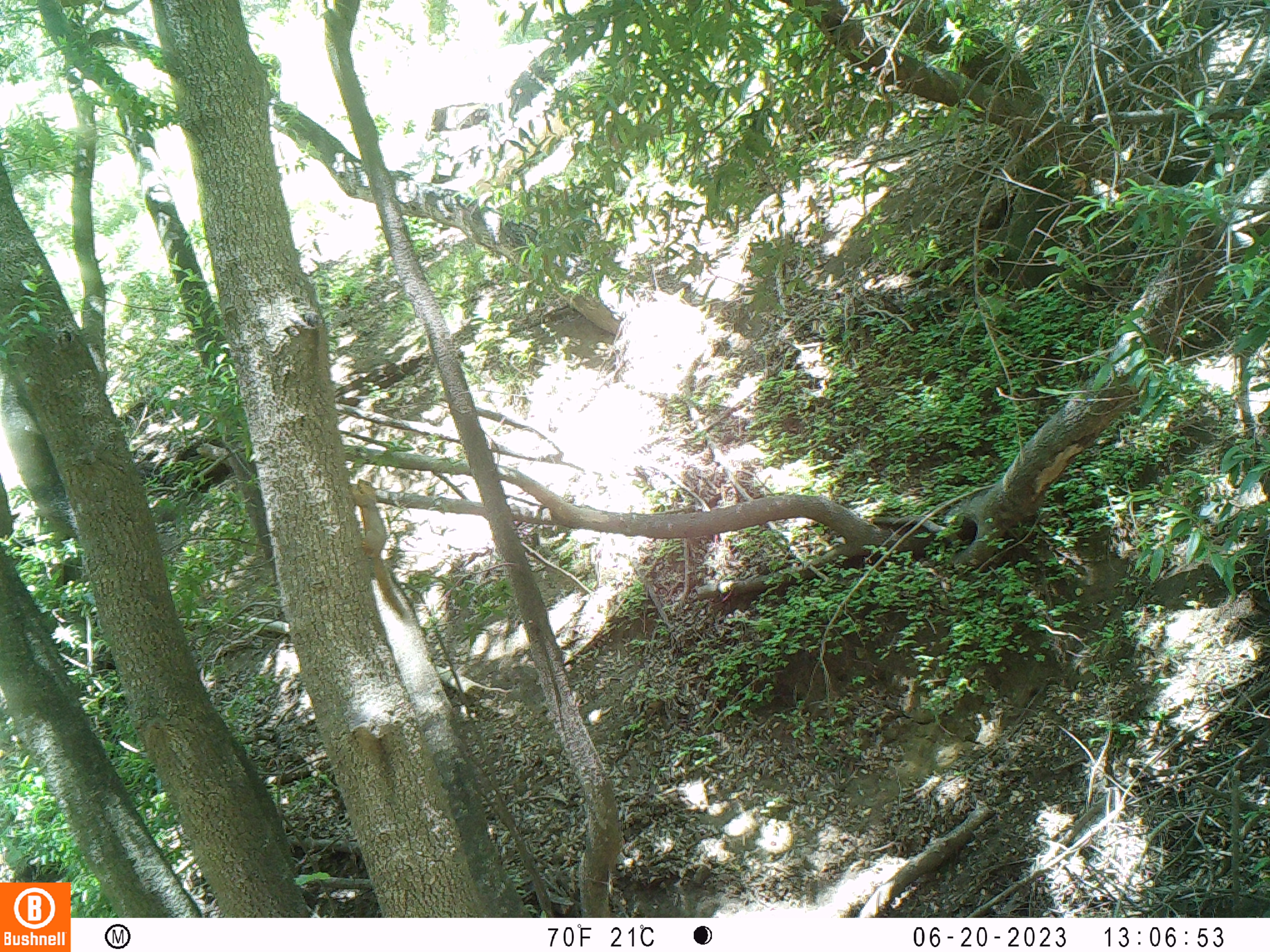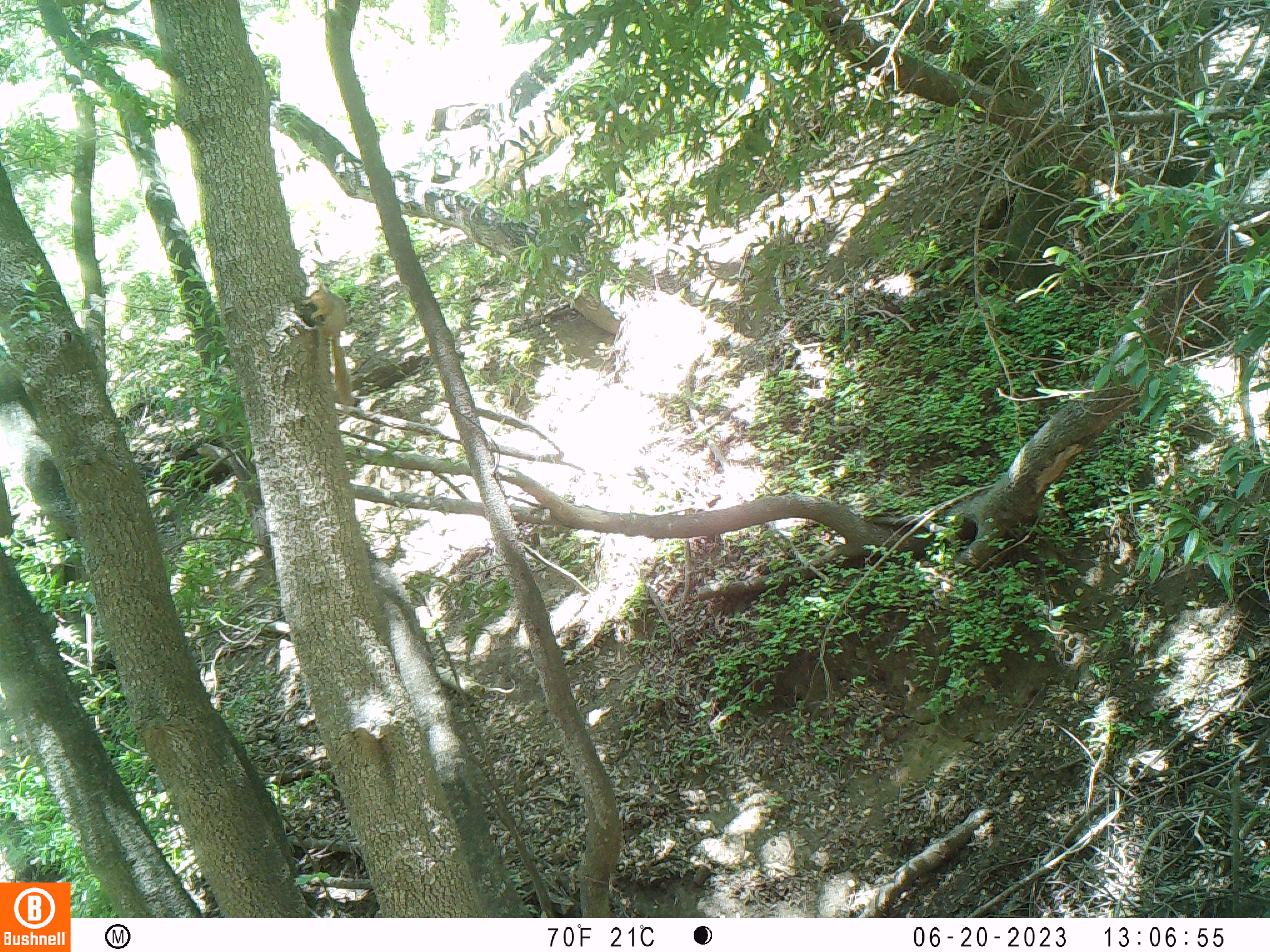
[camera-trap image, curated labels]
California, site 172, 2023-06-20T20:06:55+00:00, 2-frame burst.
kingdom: Animalia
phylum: Chordata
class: Mammalia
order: Rodentia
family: Sciuridae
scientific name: Sciuridae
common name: squirrel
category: unknown squirrel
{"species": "unknown squirrel (squirrel) (Sciuridae)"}